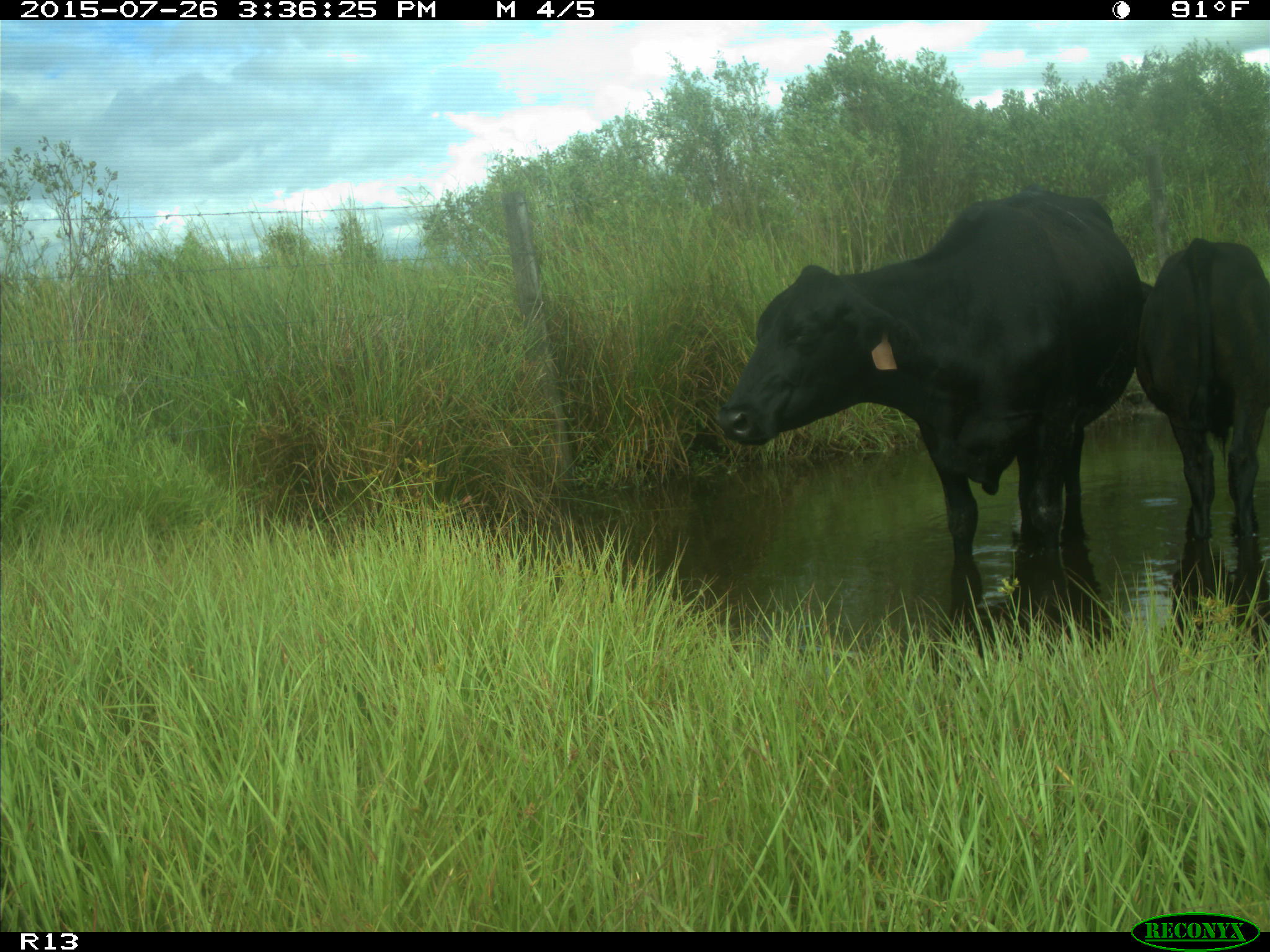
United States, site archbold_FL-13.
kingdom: Animalia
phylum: Chordata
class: Mammalia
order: Artiodactyla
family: Bovidae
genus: Bos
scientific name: Bos taurus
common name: domestic cow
Bos taurus (domestic cow).